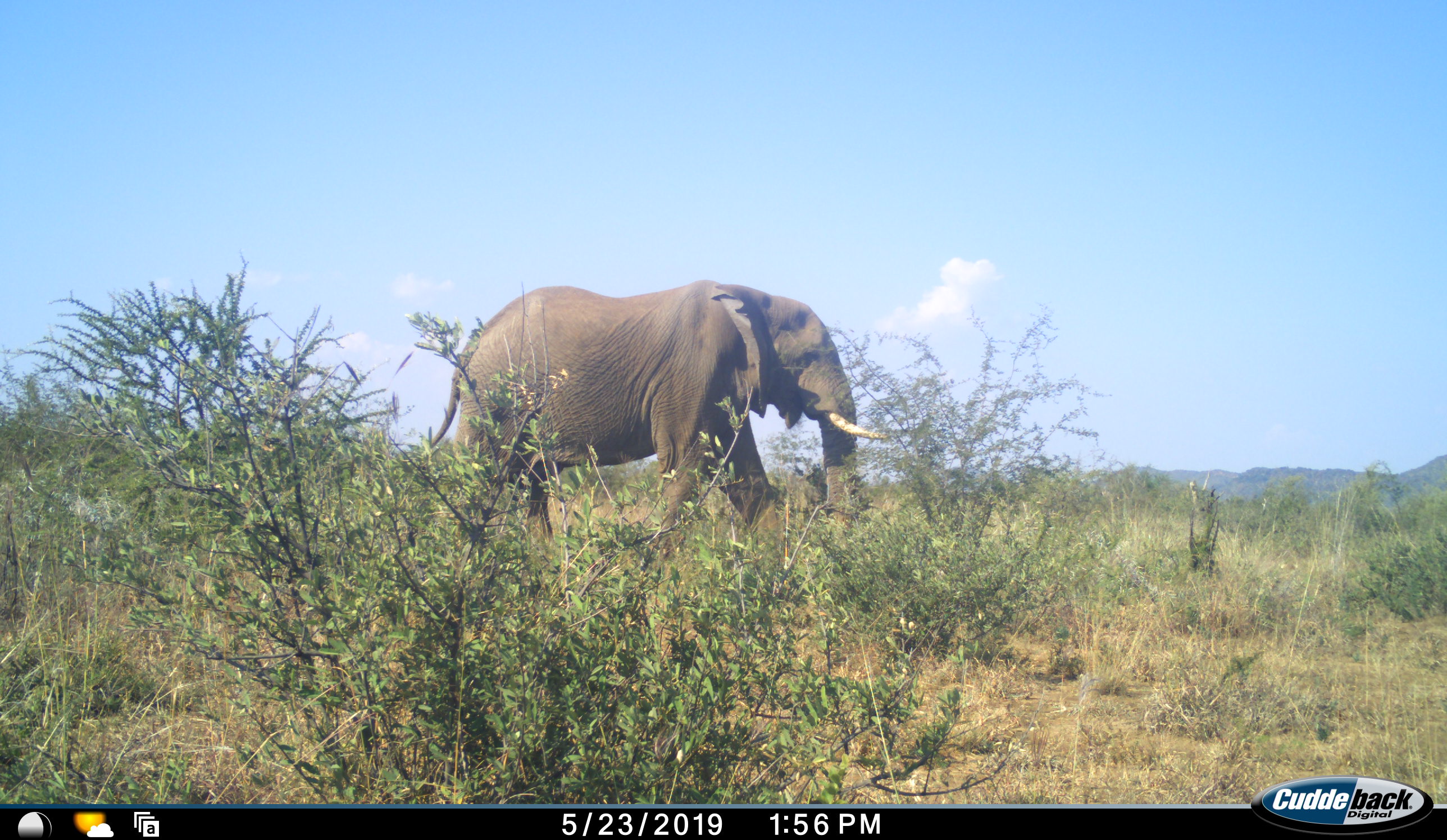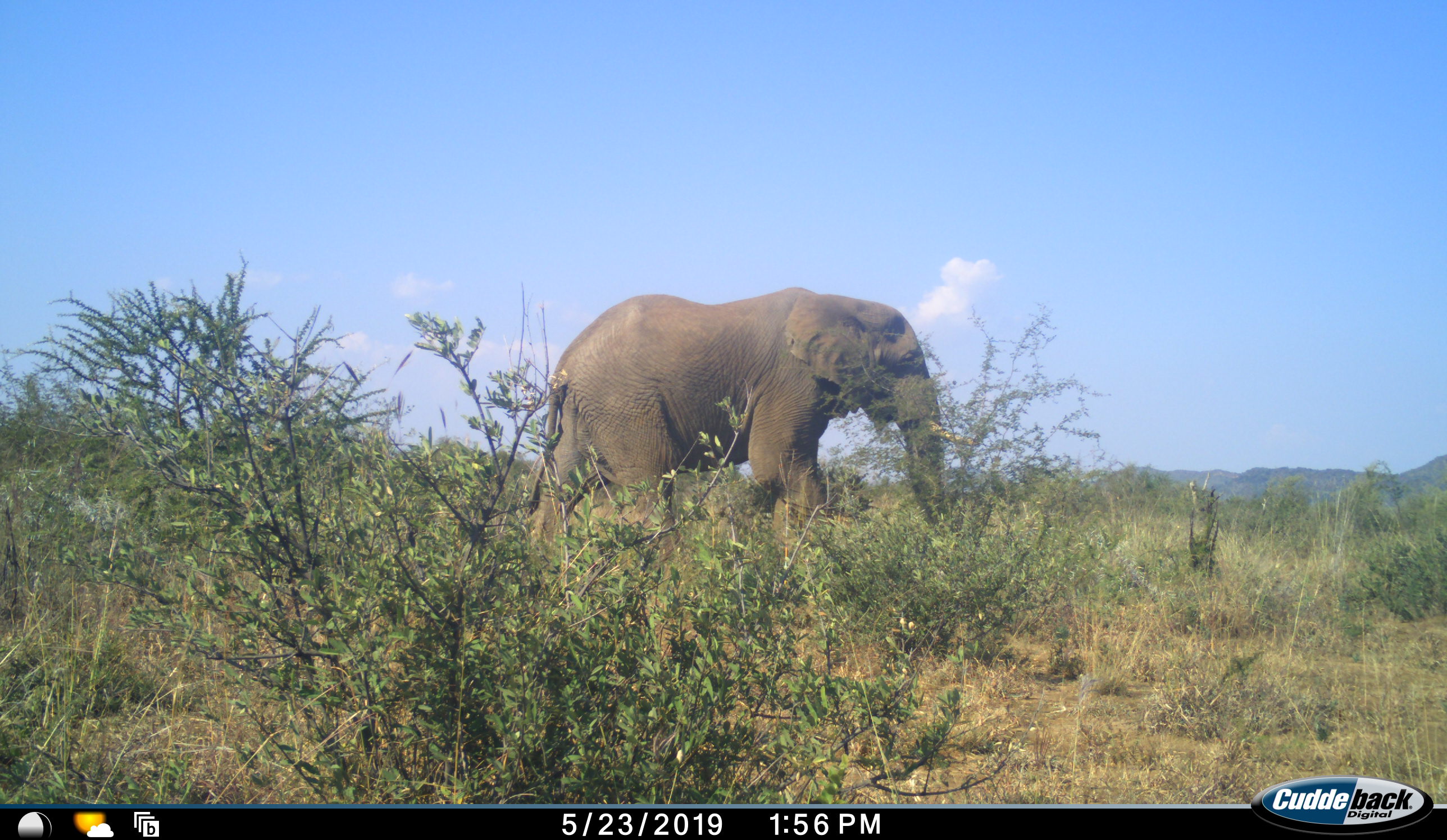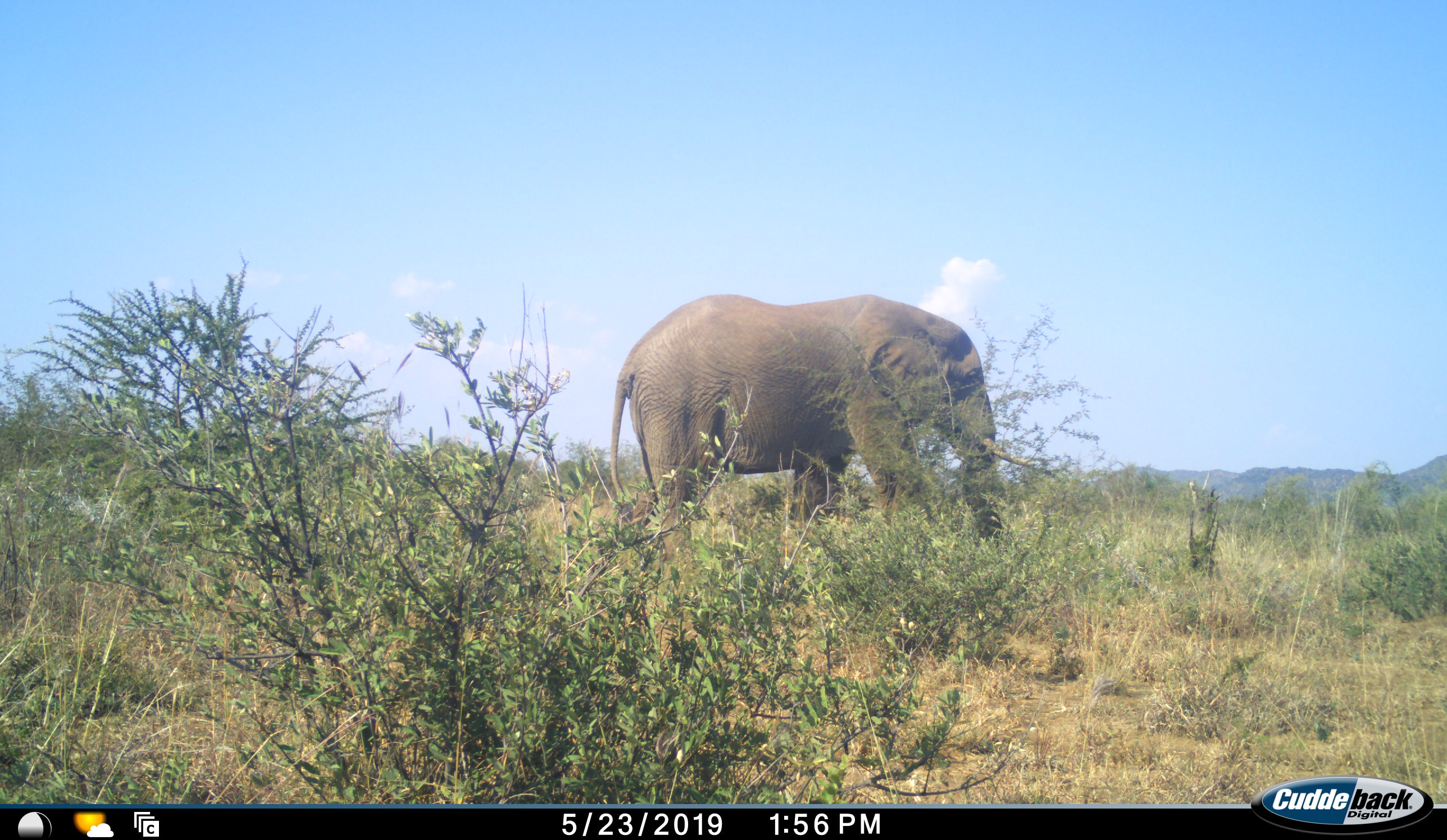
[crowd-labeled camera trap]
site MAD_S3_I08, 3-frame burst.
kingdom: Animalia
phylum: Chordata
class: Mammalia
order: Proboscidea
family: Elephantidae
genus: Loxodonta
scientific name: Loxodonta africana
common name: african bush elephant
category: elephant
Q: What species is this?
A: Elephant (african bush elephant) (Loxodonta africana).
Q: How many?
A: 1.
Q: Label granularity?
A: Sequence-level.